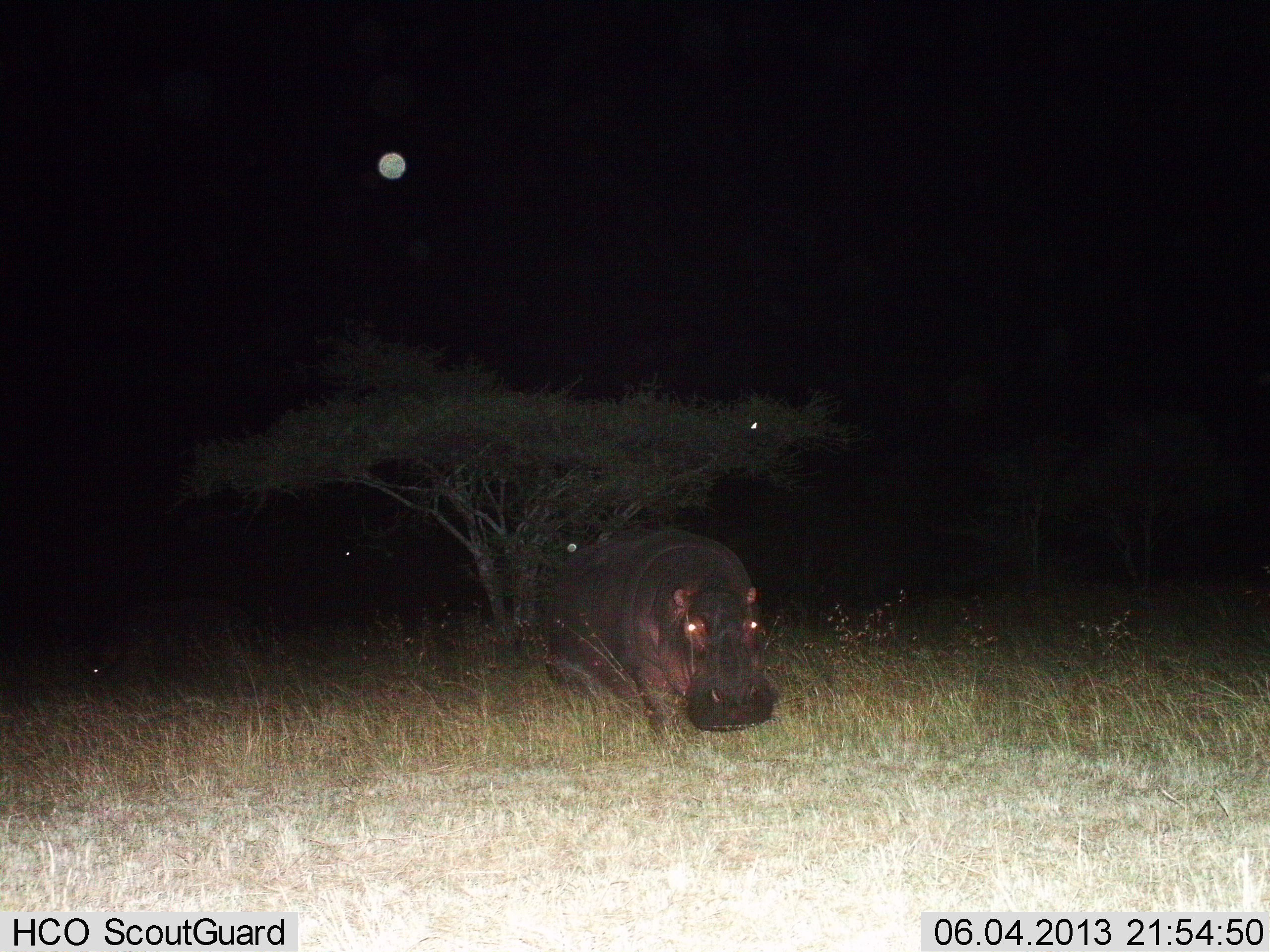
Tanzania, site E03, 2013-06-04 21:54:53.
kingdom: Animalia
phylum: Chordata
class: Mammalia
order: Artiodactyla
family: Hippopotamidae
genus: Hippopotamus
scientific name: Hippopotamus amphibius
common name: hippopotamus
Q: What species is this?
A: Hippopotamus (Hippopotamus amphibius).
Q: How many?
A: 1.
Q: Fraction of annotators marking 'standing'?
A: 30%.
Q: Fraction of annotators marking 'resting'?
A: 0%.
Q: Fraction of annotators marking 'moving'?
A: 60%.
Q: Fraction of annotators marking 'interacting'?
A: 0%.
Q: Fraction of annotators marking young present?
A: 0%.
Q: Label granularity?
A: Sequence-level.